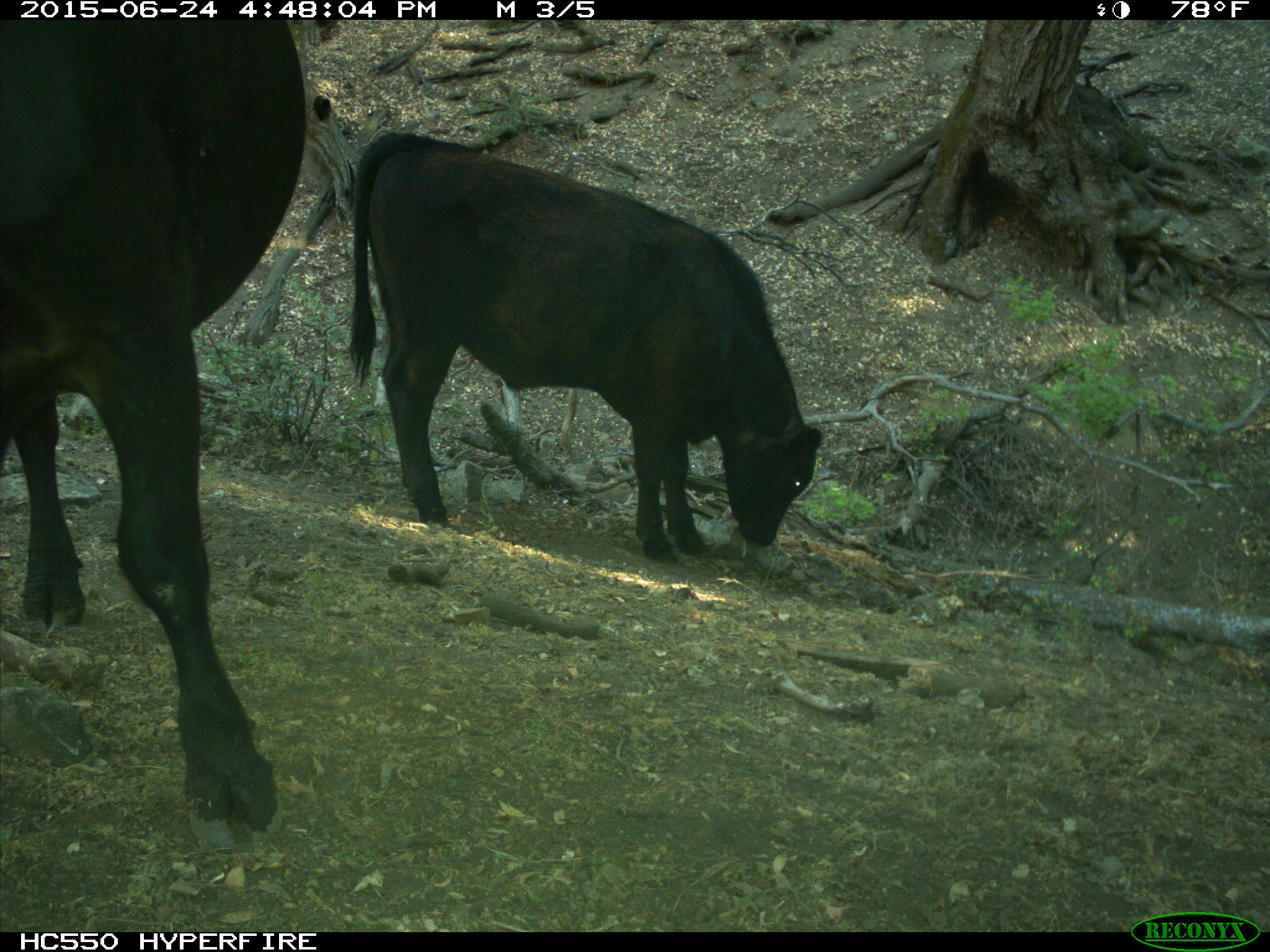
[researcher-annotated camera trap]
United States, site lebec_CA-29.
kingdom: Animalia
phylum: Chordata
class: Mammalia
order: Artiodactyla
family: Bovidae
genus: Bos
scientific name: Bos taurus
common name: domestic cow